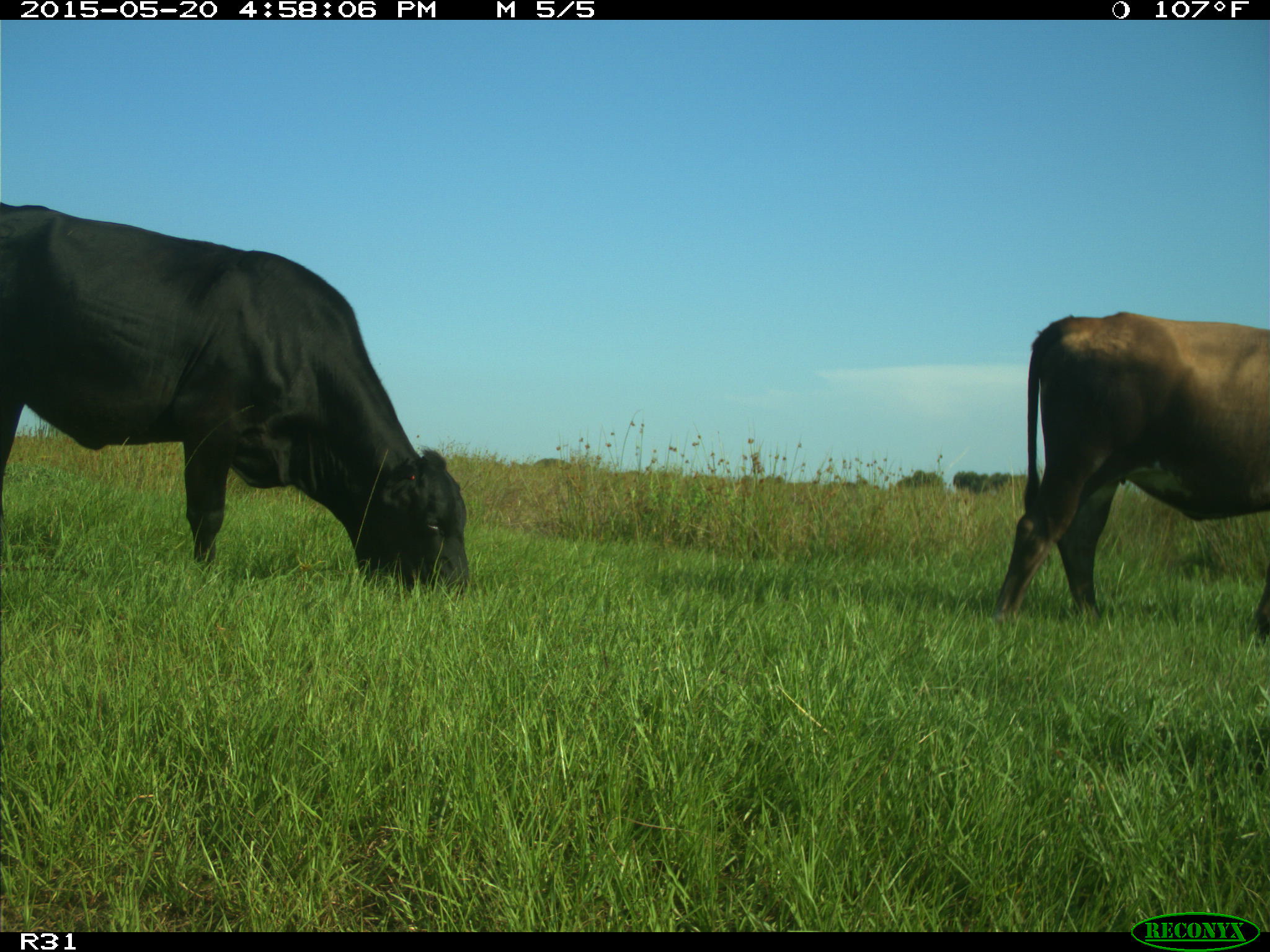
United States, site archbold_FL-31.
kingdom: Animalia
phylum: Chordata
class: Mammalia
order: Artiodactyla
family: Bovidae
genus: Bos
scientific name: Bos taurus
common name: domestic cow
Bos taurus (domestic cow).